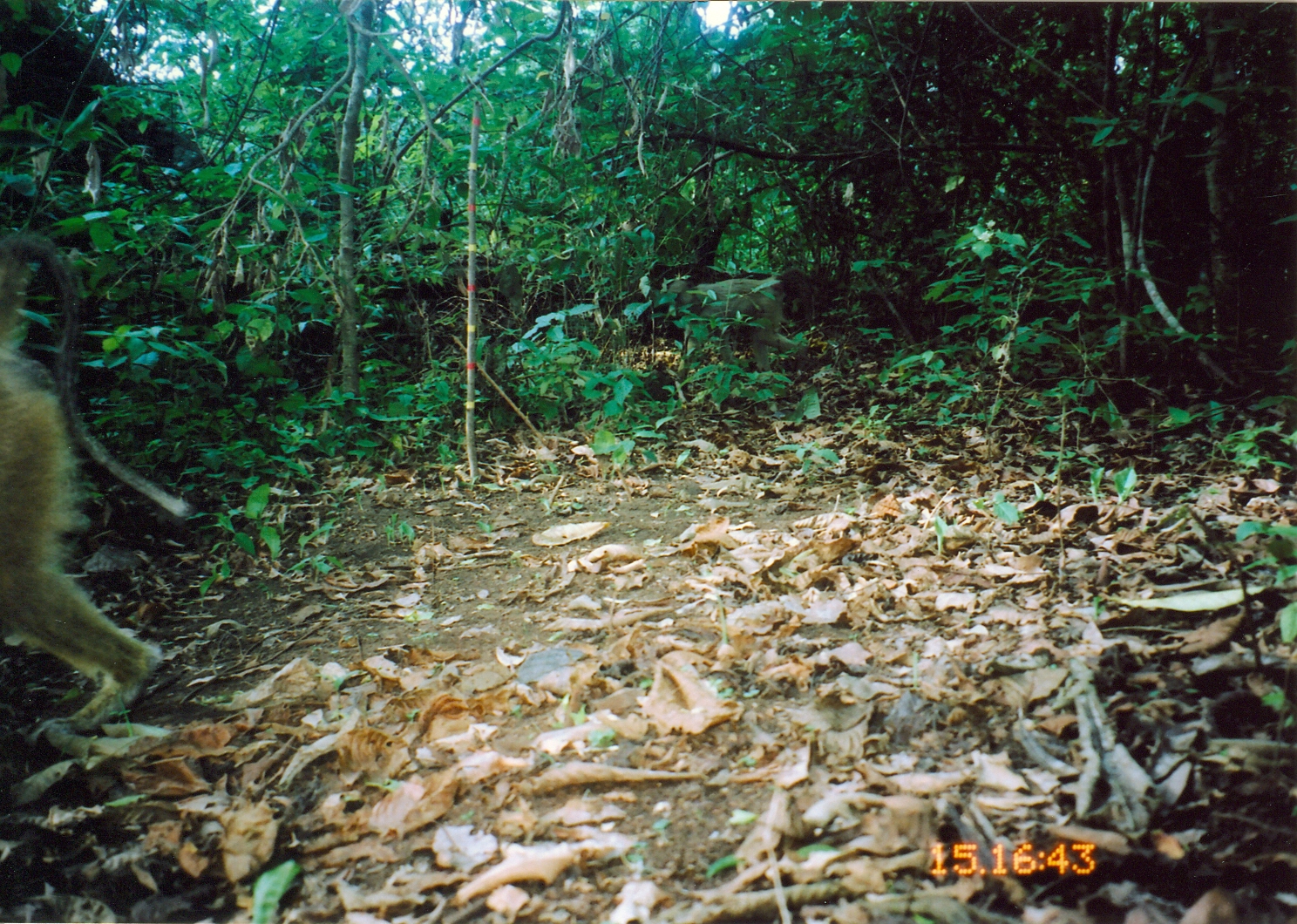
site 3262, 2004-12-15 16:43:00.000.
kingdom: Animalia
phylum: Chordata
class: Mammalia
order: Primates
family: Cercopithecidae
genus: Papio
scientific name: Papio cynocephalus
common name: yellow baboon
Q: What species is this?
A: Papio cynocephalus (yellow baboon).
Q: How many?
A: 1.